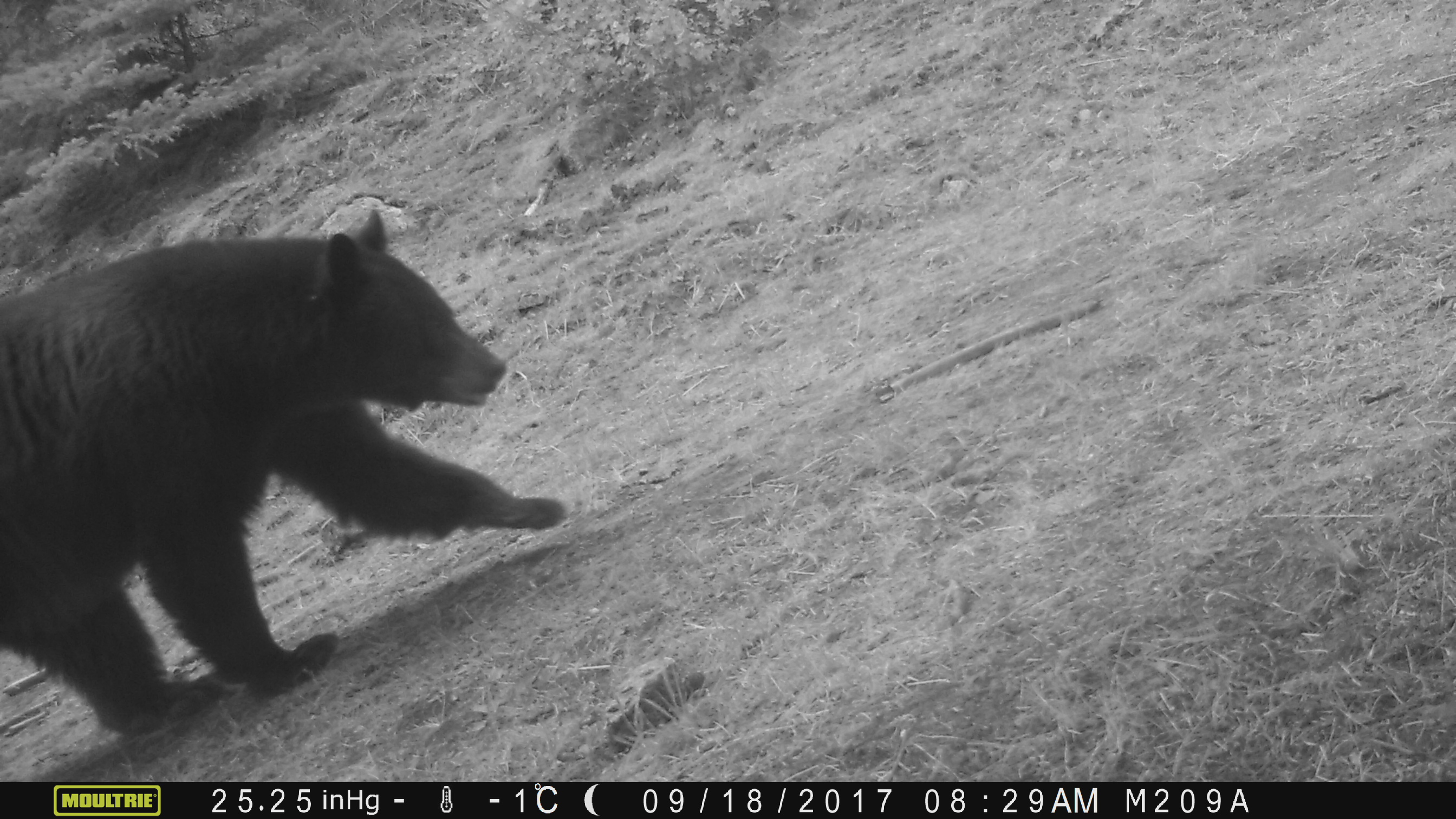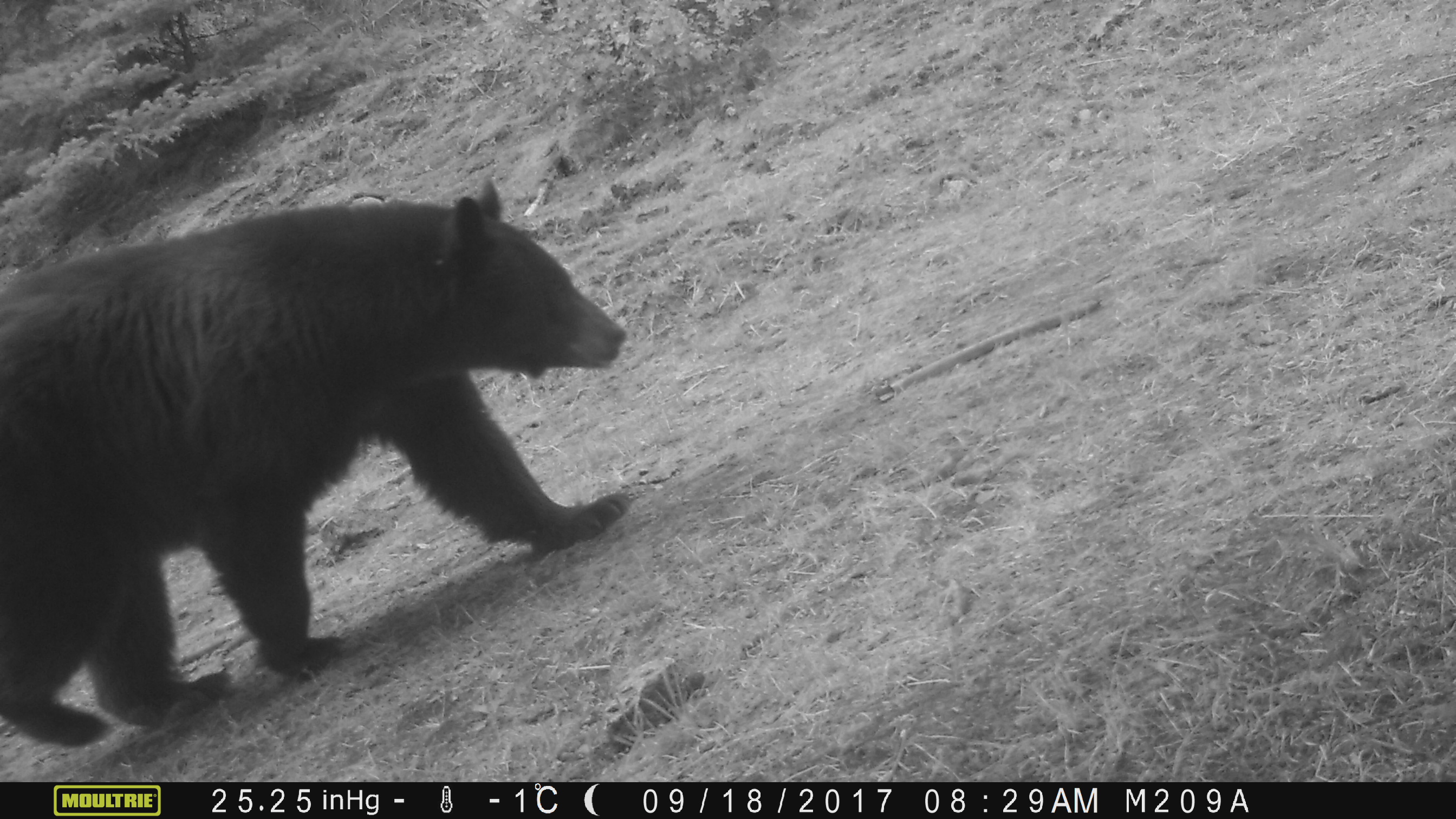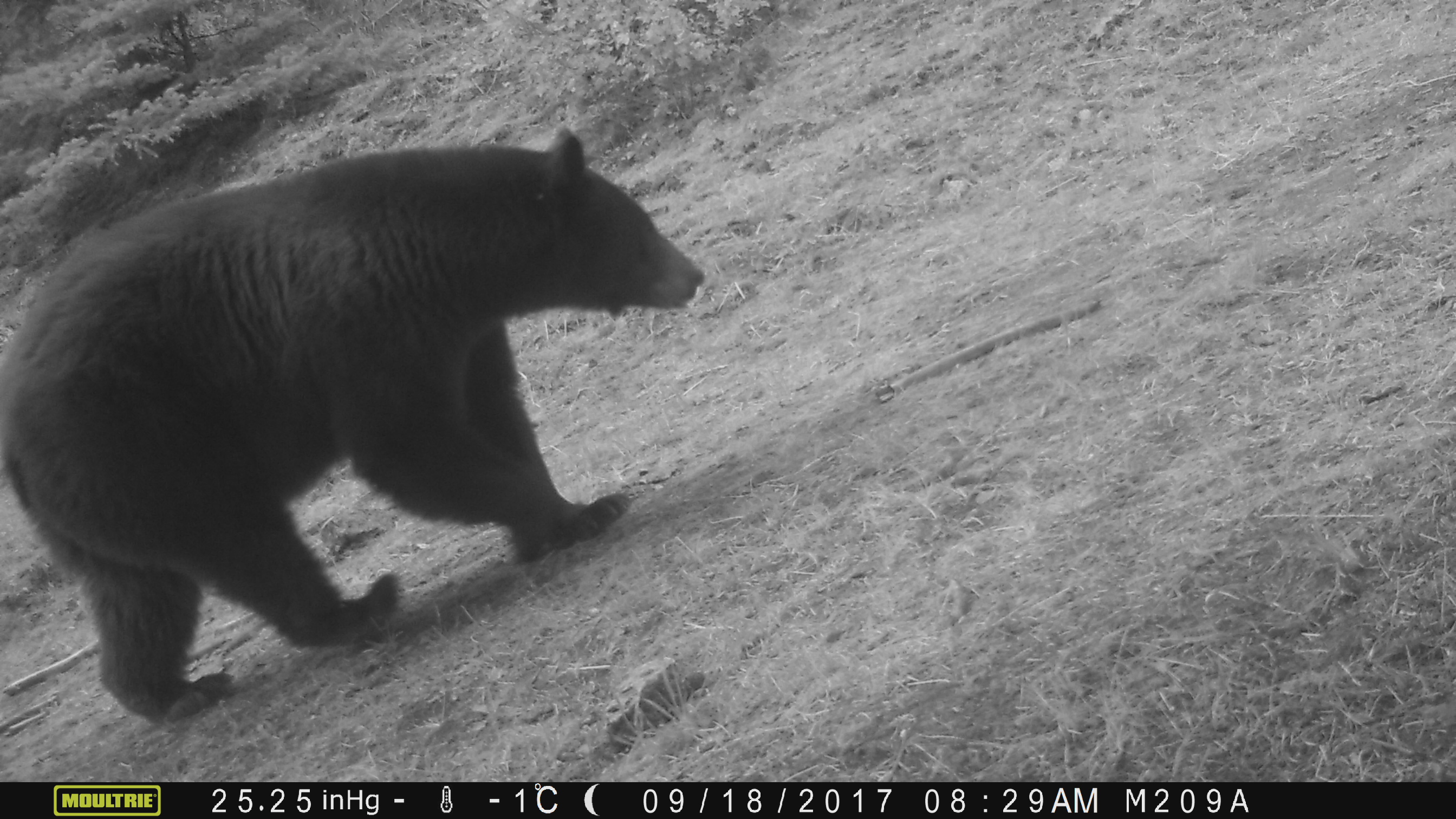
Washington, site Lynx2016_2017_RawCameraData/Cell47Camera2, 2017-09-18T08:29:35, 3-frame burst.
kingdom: Animalia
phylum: Chordata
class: Mammalia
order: Carnivora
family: Ursidae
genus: Ursus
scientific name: Ursus americanus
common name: american black bear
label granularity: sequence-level